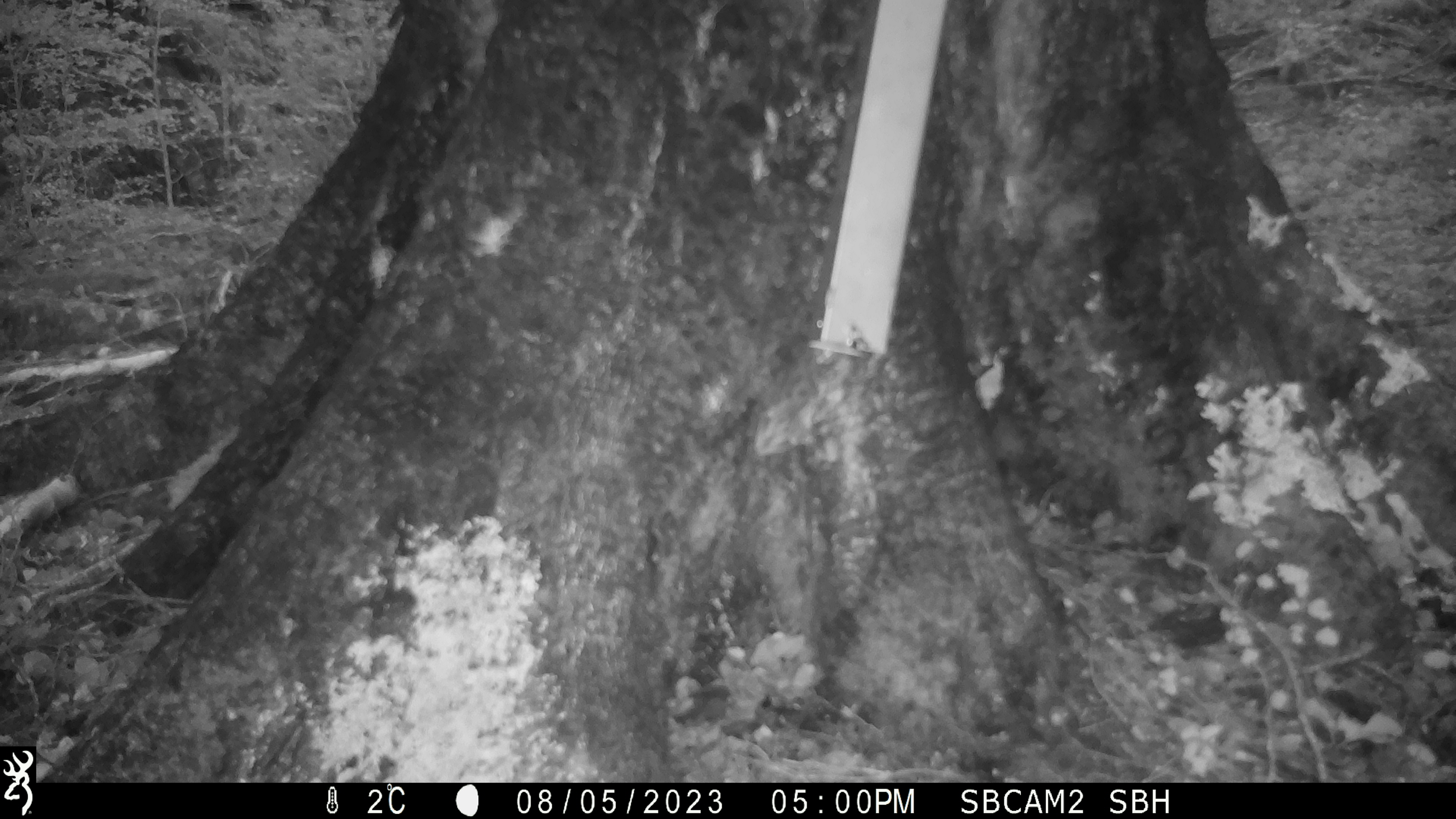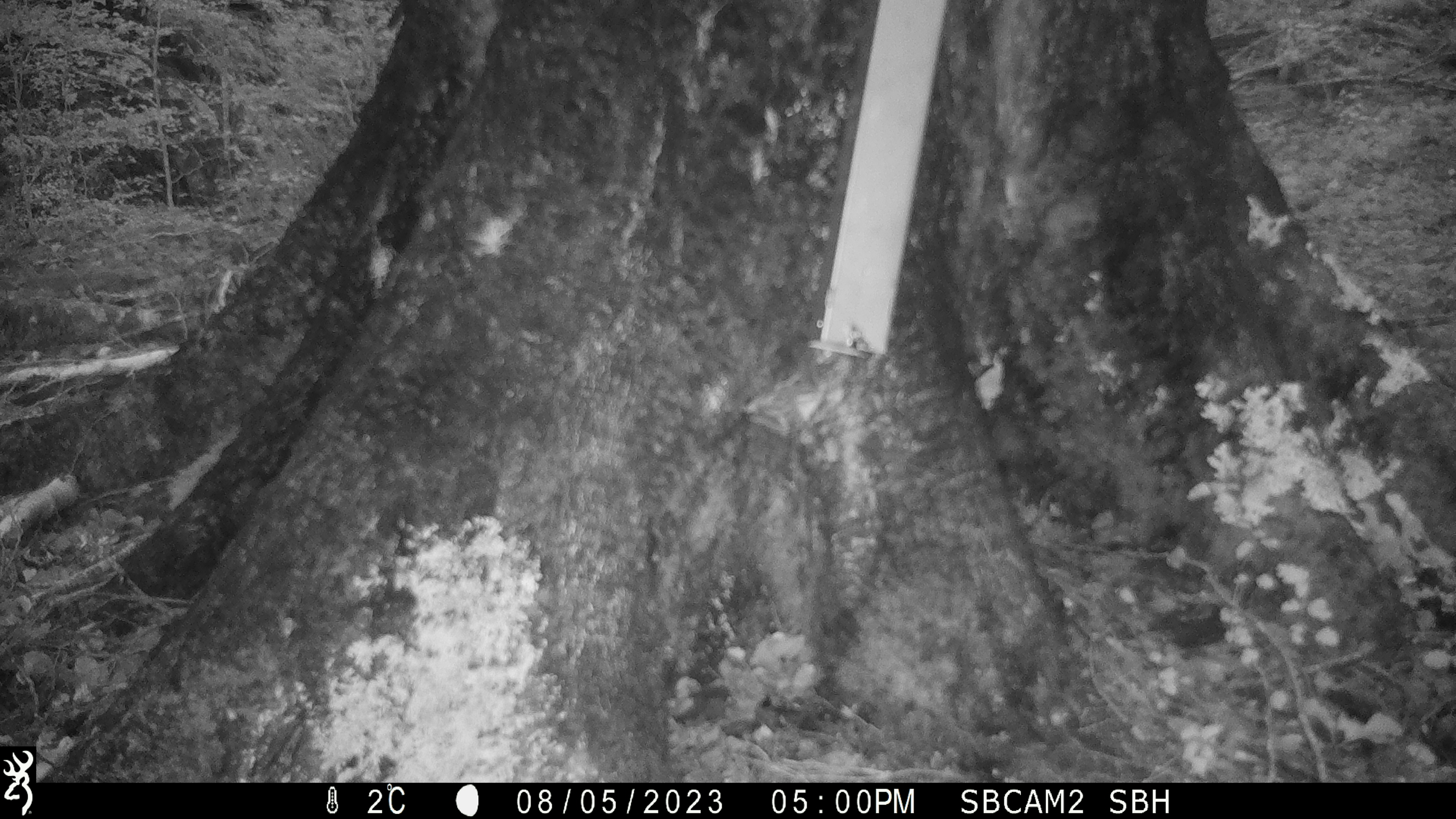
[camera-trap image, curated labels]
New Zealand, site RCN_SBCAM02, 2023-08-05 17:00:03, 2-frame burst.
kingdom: Animalia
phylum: Chordata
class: Aves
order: Passeriformes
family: Acanthisittidae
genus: Acanthisitta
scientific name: Acanthisitta chloris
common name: rifleman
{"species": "rifleman (Acanthisitta chloris)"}